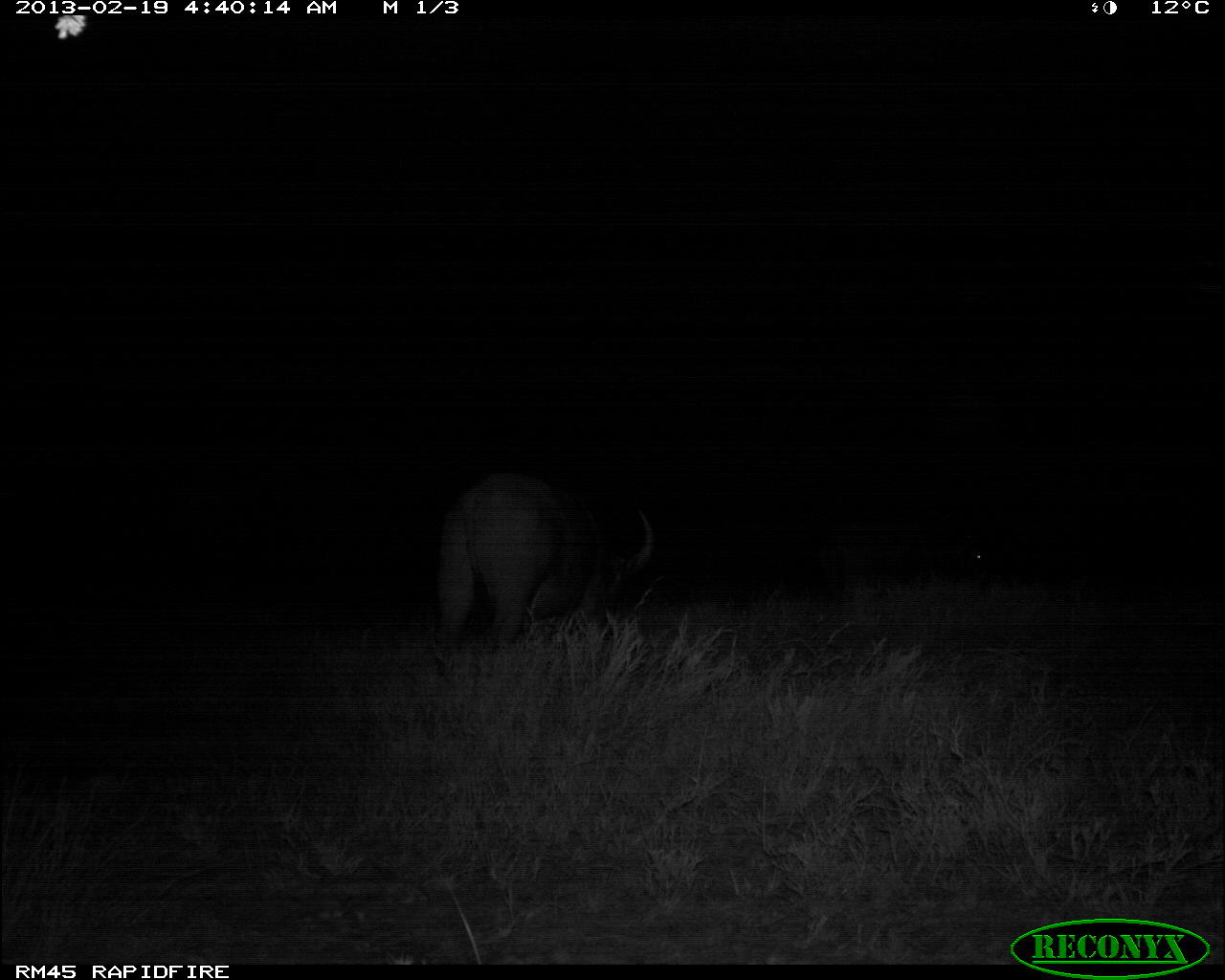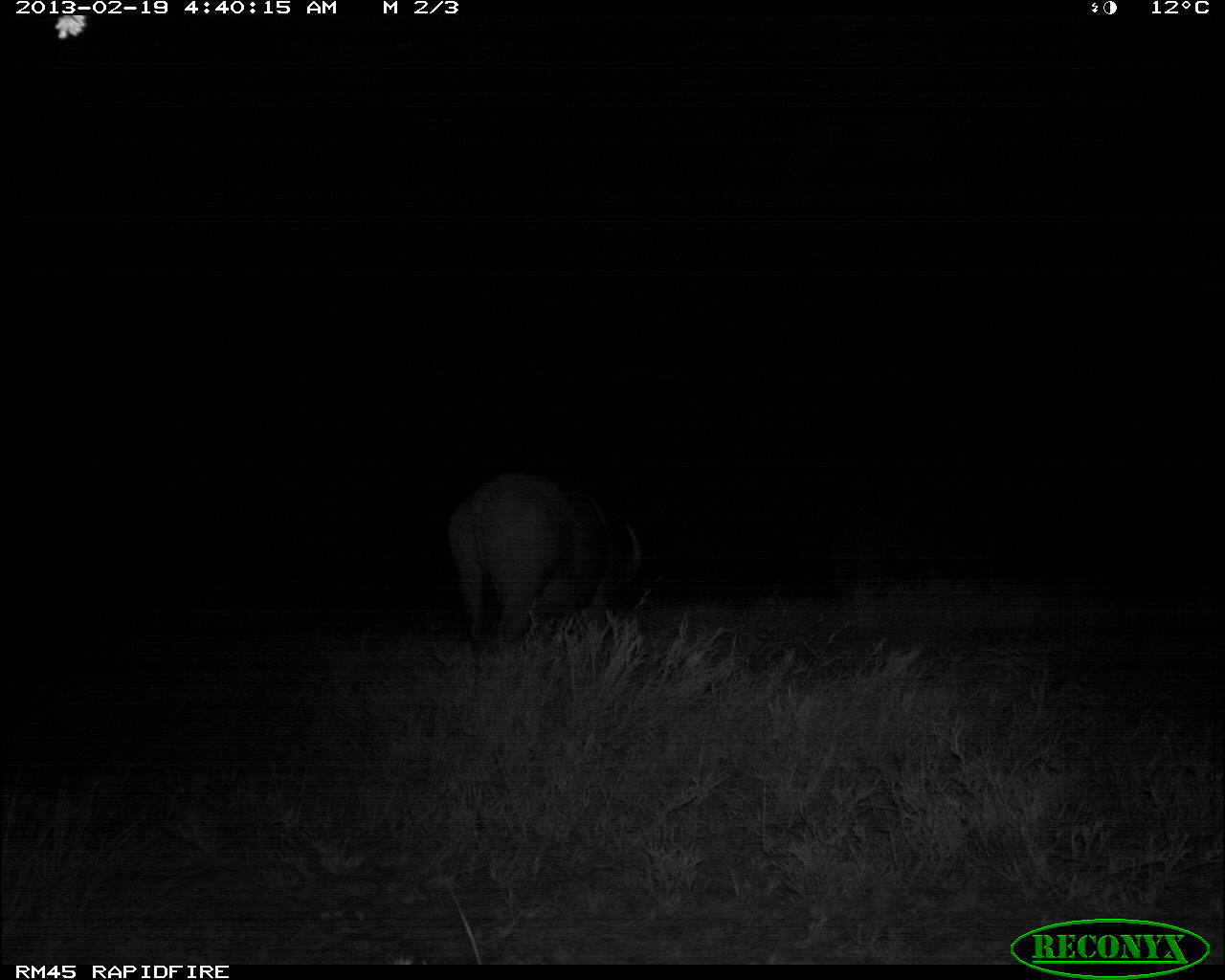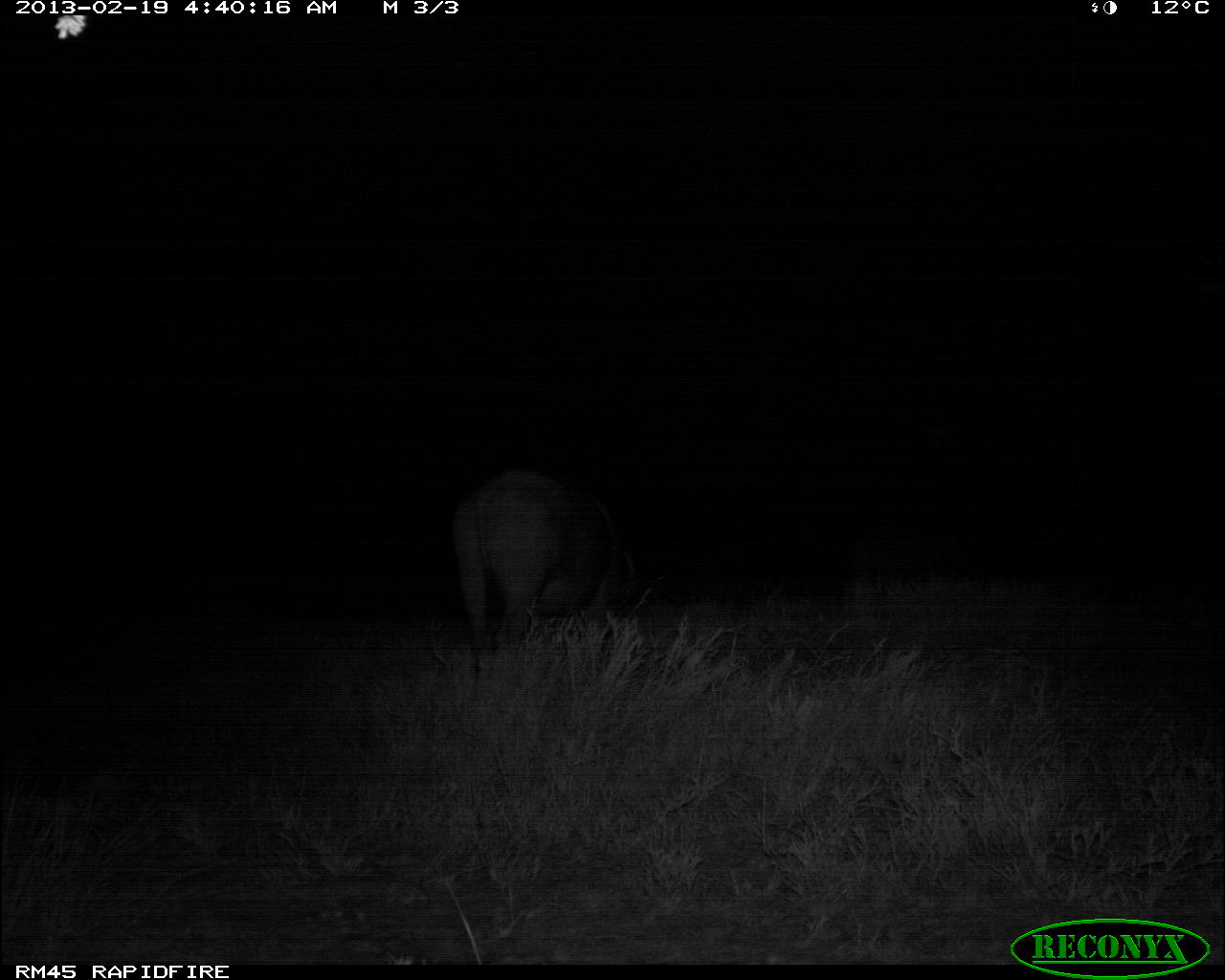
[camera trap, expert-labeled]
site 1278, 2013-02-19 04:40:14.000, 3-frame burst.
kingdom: Animalia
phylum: Chordata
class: Mammalia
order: Artiodactyla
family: Bovidae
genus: Syncerus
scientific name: Syncerus caffer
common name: african buffalo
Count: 3.